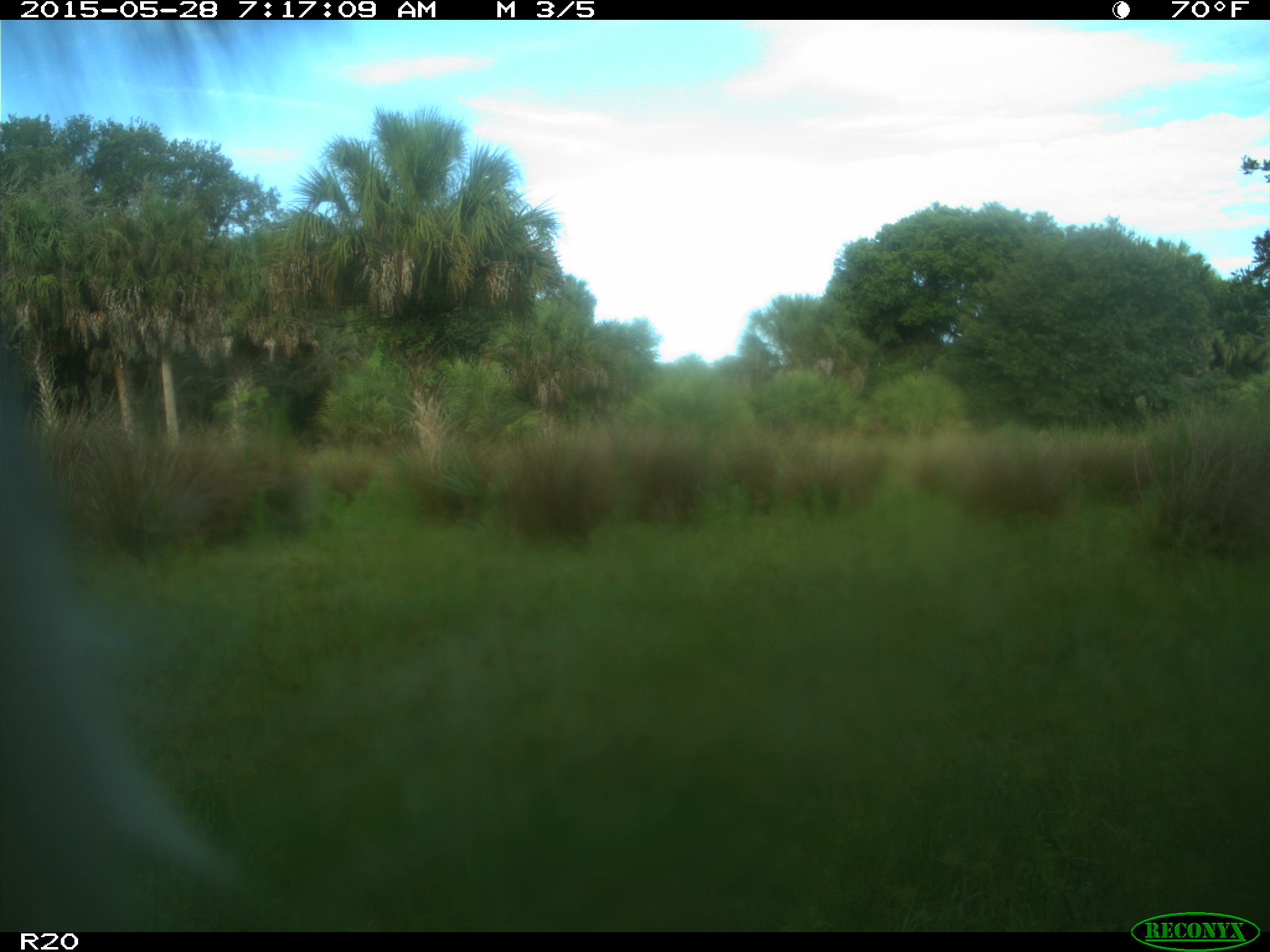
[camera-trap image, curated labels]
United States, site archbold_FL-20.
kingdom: Animalia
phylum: Chordata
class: Mammalia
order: Artiodactyla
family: Bovidae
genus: Bos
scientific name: Bos taurus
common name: domestic cow